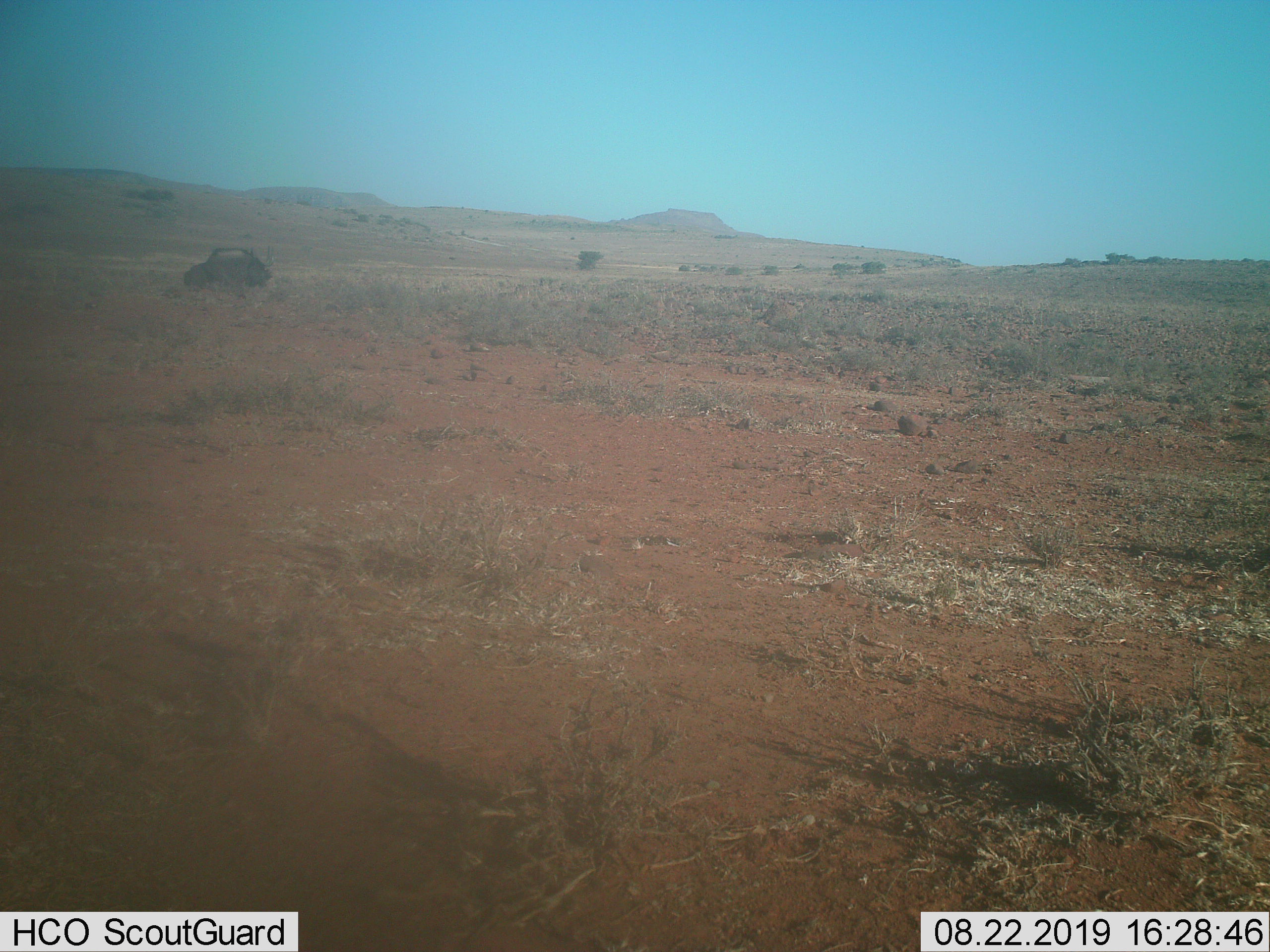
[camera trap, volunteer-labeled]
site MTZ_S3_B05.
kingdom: Animalia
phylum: Chordata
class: Mammalia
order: Artiodactyla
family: Bovidae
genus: Connochaetes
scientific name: Connochaetes gnou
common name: black wildebeest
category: wildebeestblack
Wildebeestblack (black wildebeest) (Connochaetes gnou), count 1. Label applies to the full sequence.